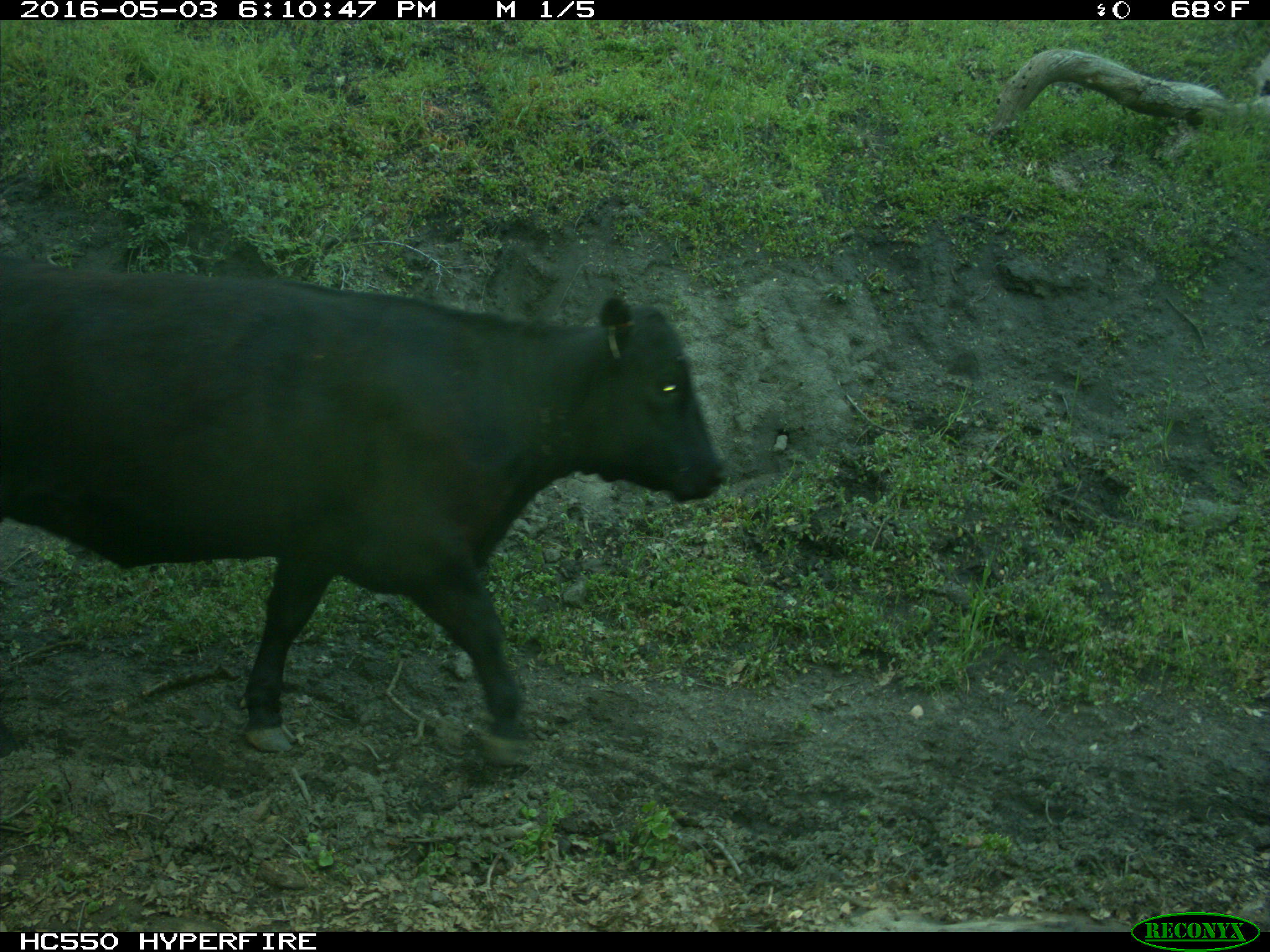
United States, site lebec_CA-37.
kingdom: Animalia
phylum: Chordata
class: Mammalia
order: Artiodactyla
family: Bovidae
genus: Bos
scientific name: Bos taurus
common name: domestic cow